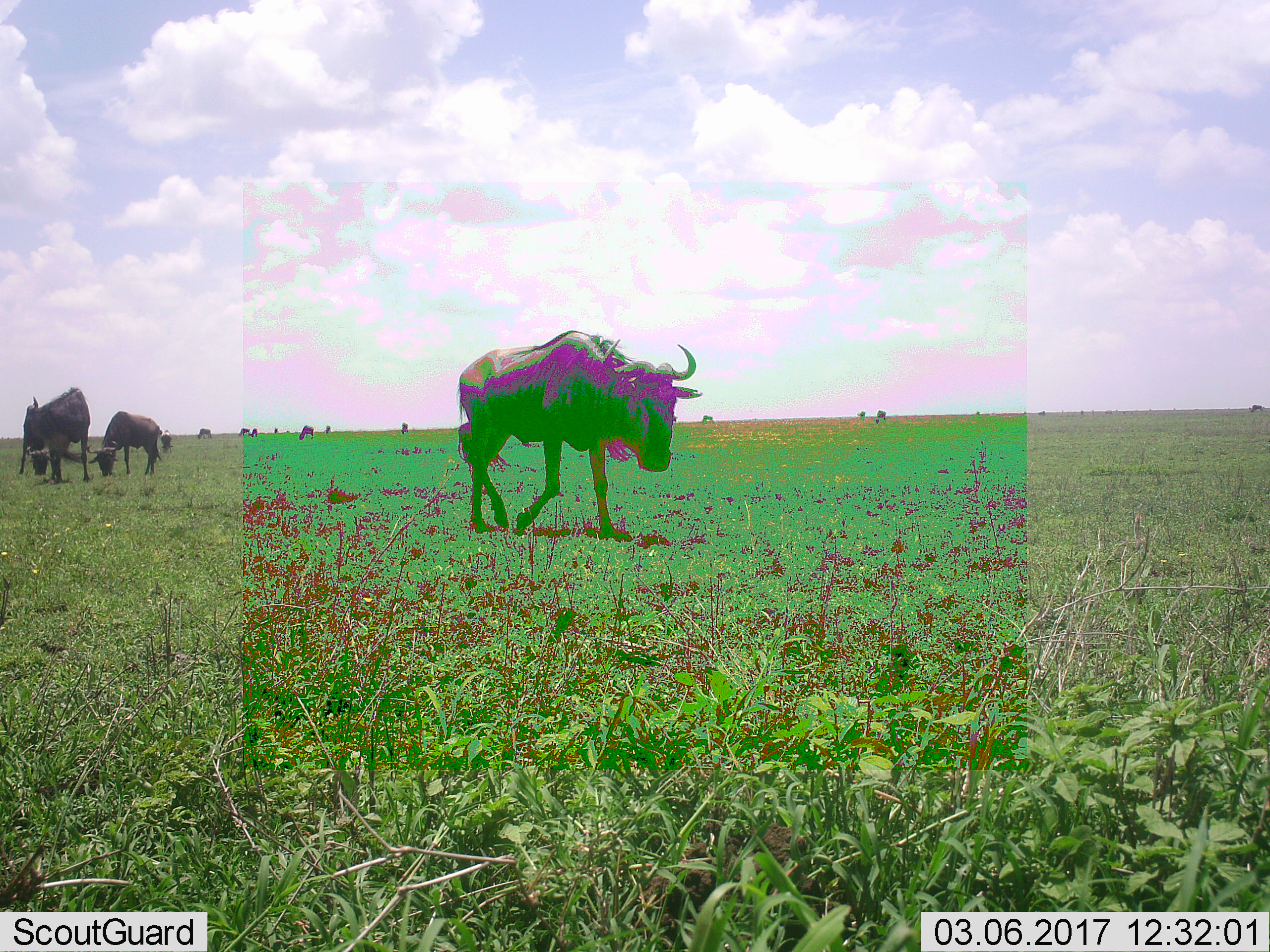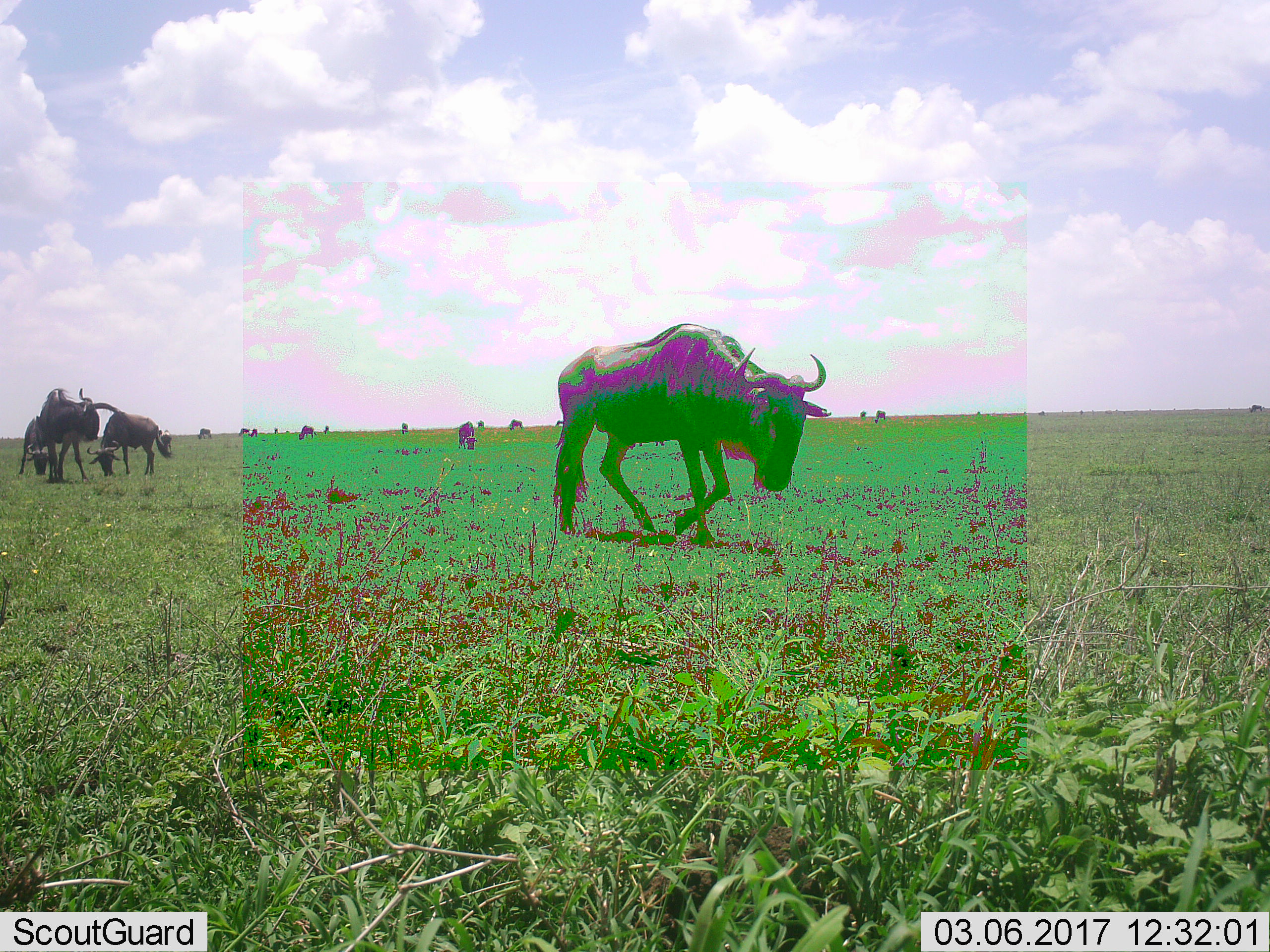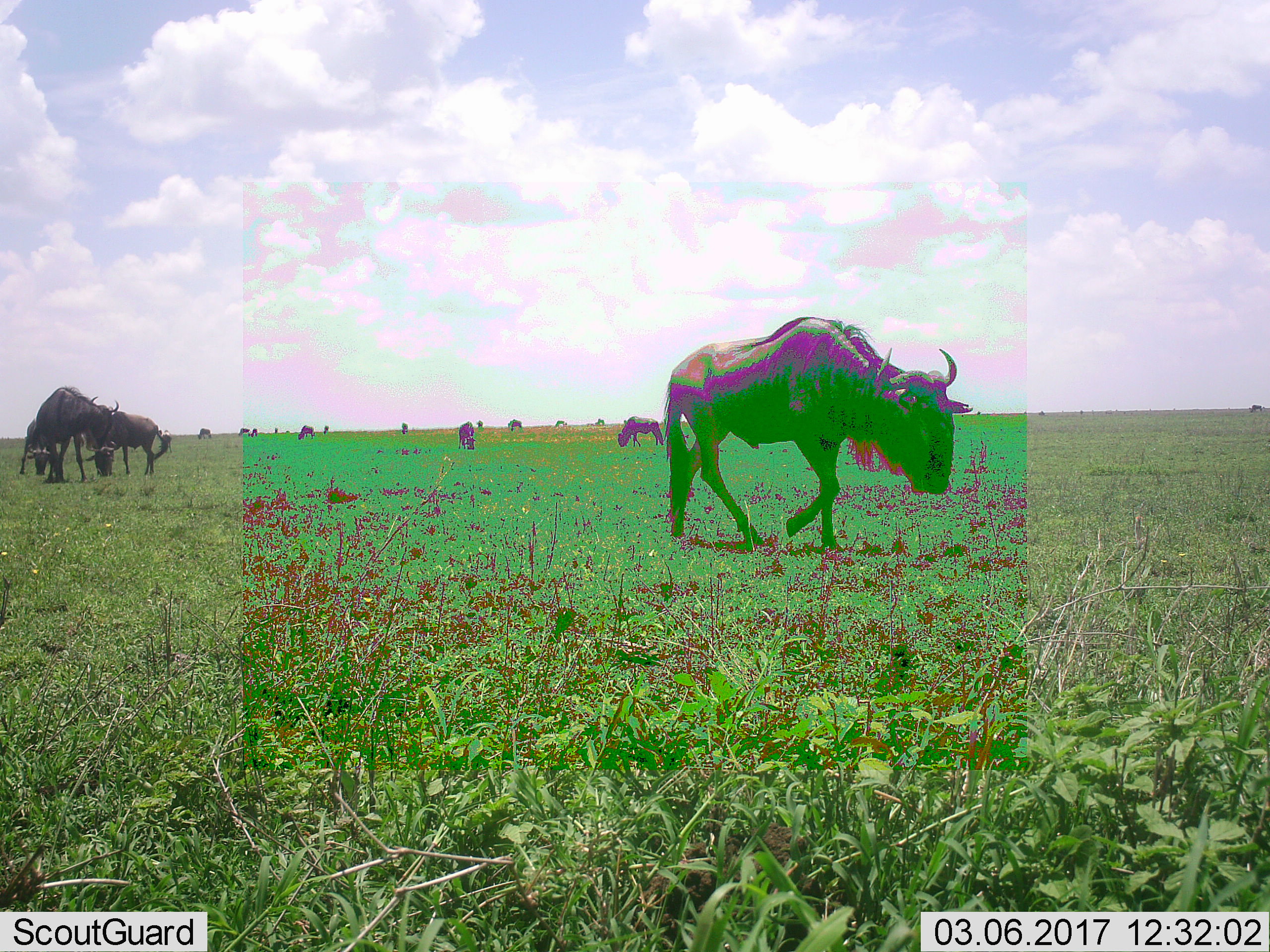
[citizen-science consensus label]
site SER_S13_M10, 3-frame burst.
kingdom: Animalia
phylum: Chordata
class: Mammalia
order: Artiodactyla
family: Bovidae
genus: Connochaetes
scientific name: Connochaetes taurinus taurinus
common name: blue wildebeest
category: wildebeestblue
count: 11-50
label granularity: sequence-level